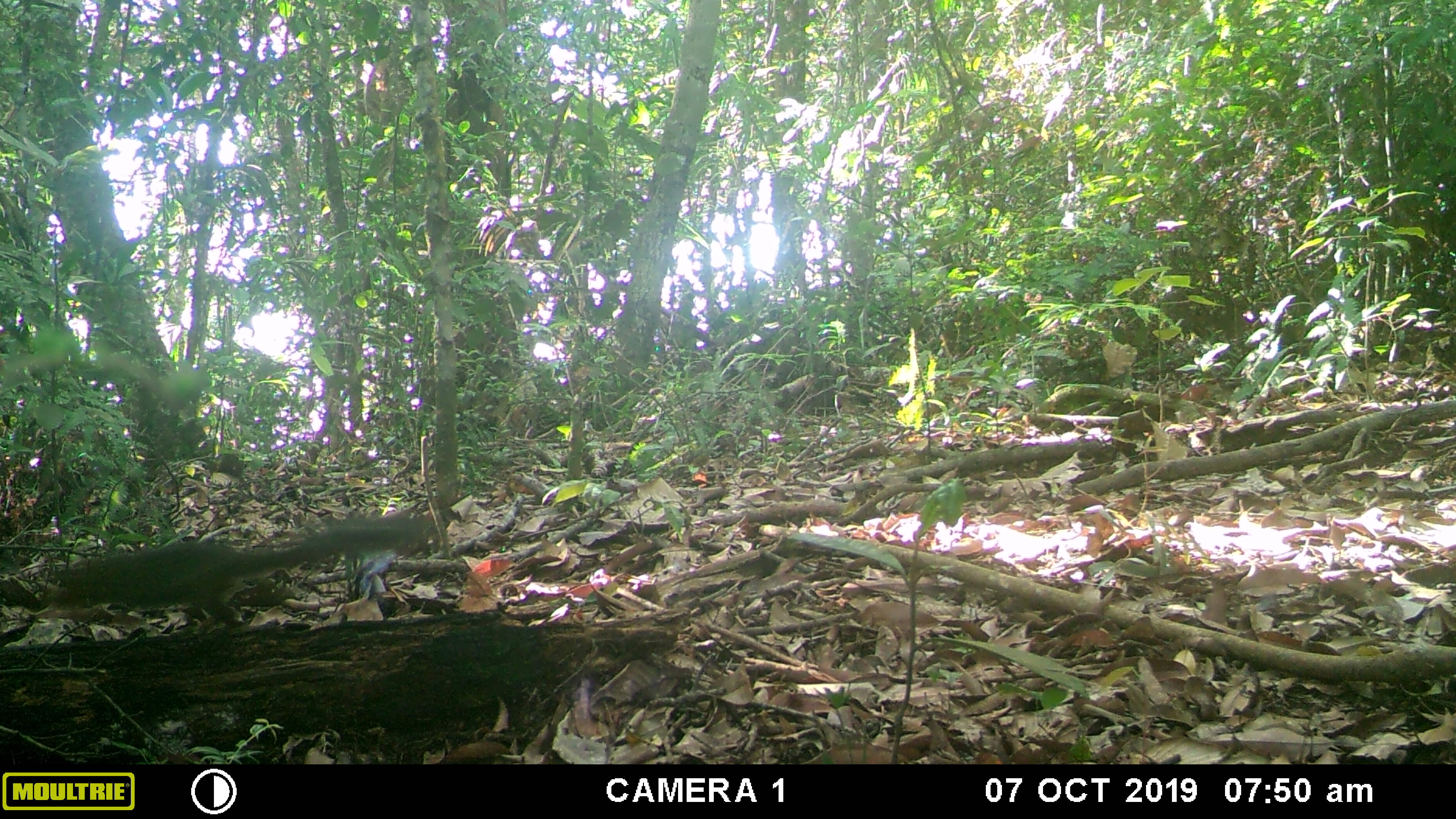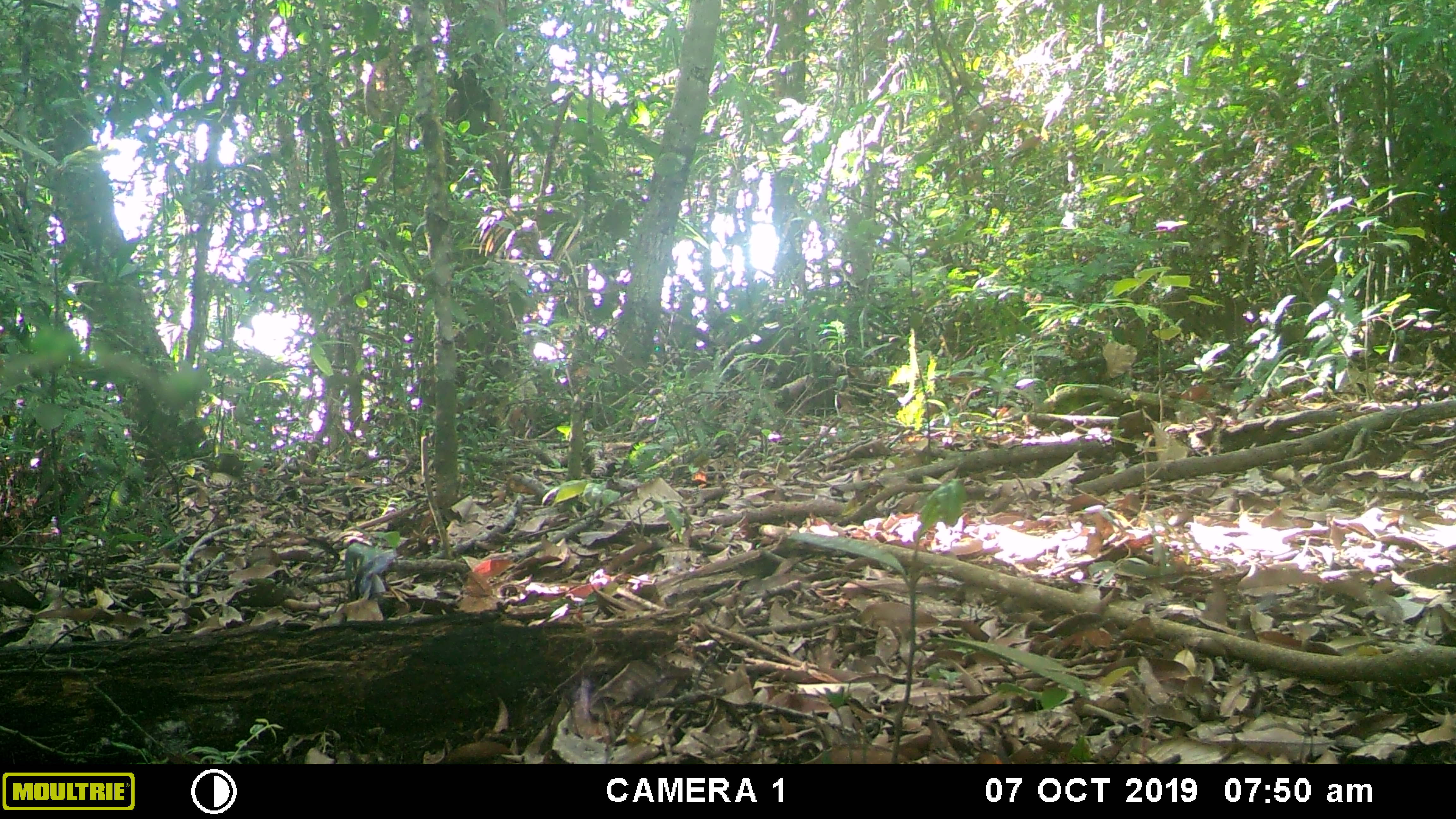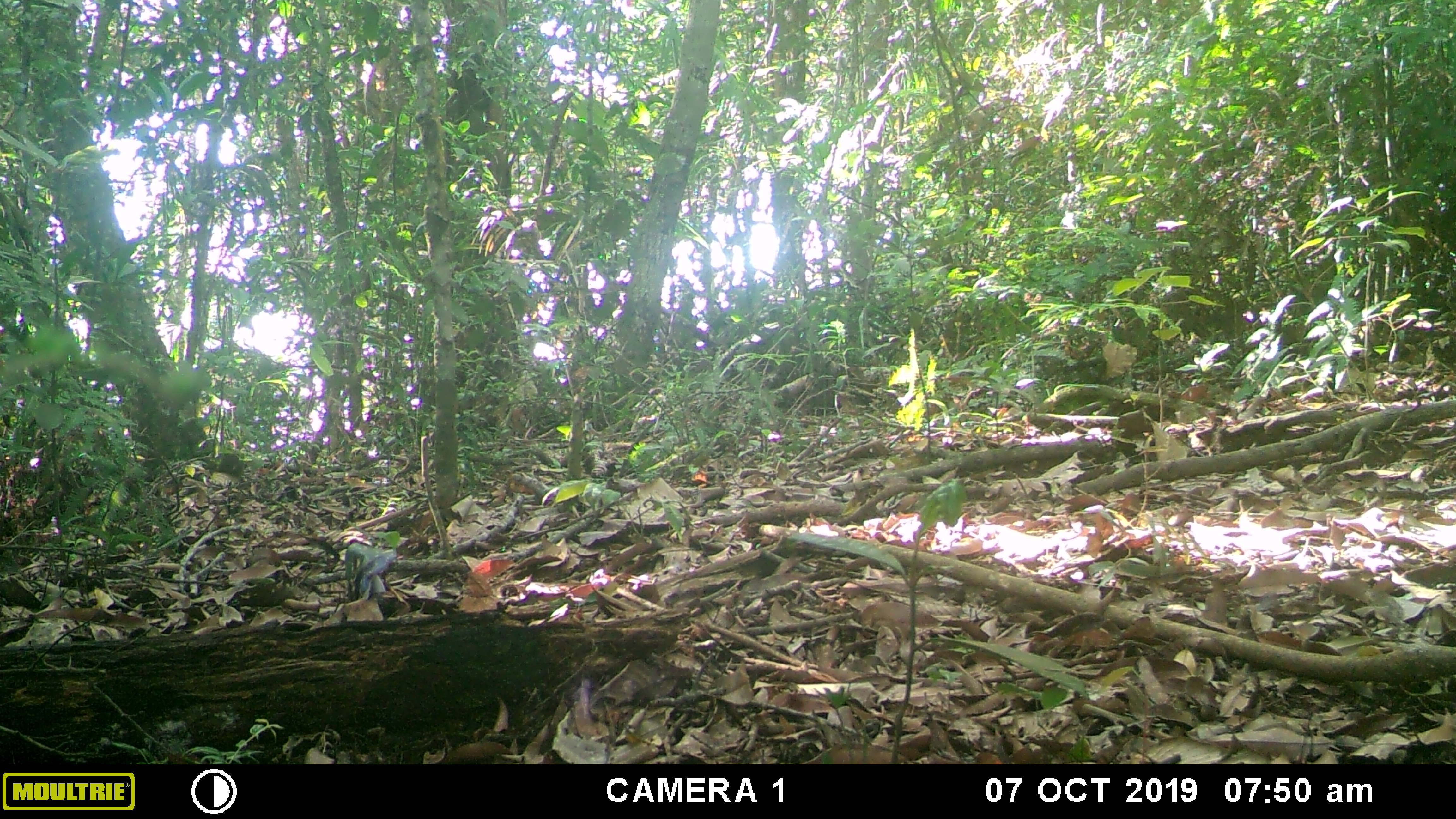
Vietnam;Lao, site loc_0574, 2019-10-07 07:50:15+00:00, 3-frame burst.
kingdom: Animalia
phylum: Chordata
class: Mammalia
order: Rodentia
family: Sciuridae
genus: Dremomys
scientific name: Dremomys rufigenis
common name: red-cheeked squirrel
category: red cheeked squirrel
Red cheeked squirrel (red-cheeked squirrel) (Dremomys rufigenis). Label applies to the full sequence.